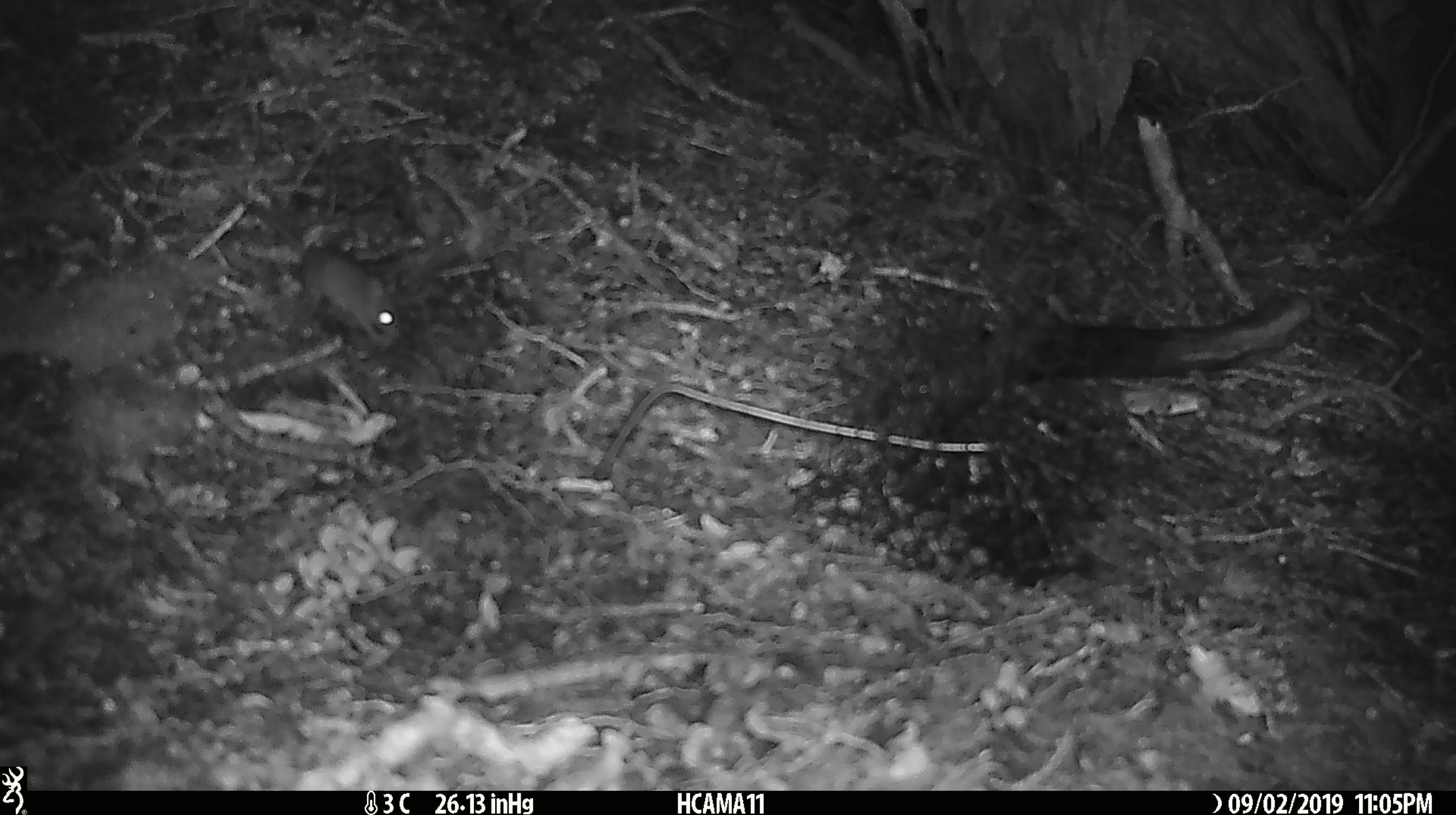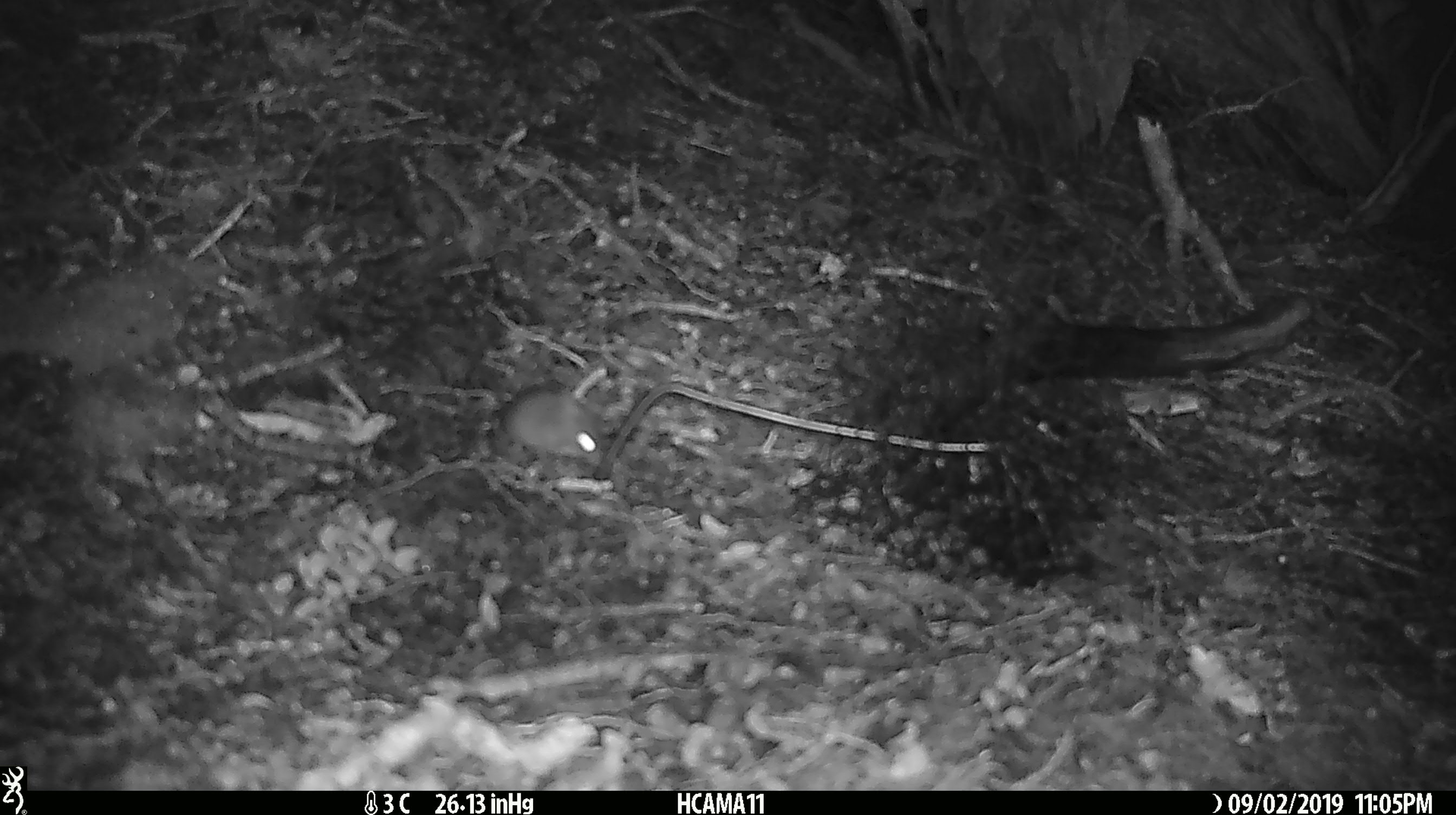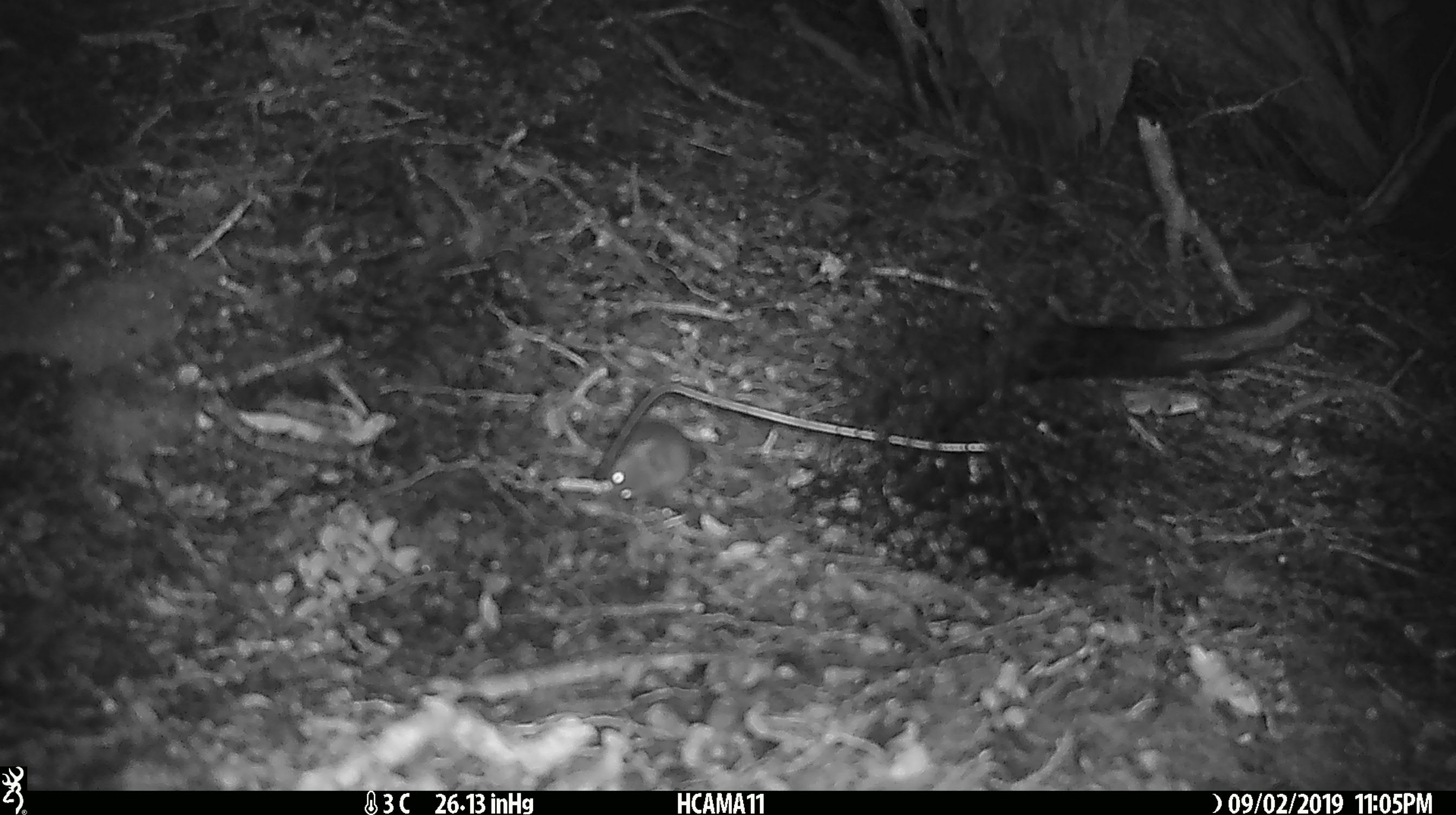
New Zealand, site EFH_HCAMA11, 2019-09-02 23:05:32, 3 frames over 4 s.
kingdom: Animalia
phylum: Chordata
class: Mammalia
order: Rodentia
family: Muridae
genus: Mus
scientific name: Mus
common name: mouse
Mouse (Mus).